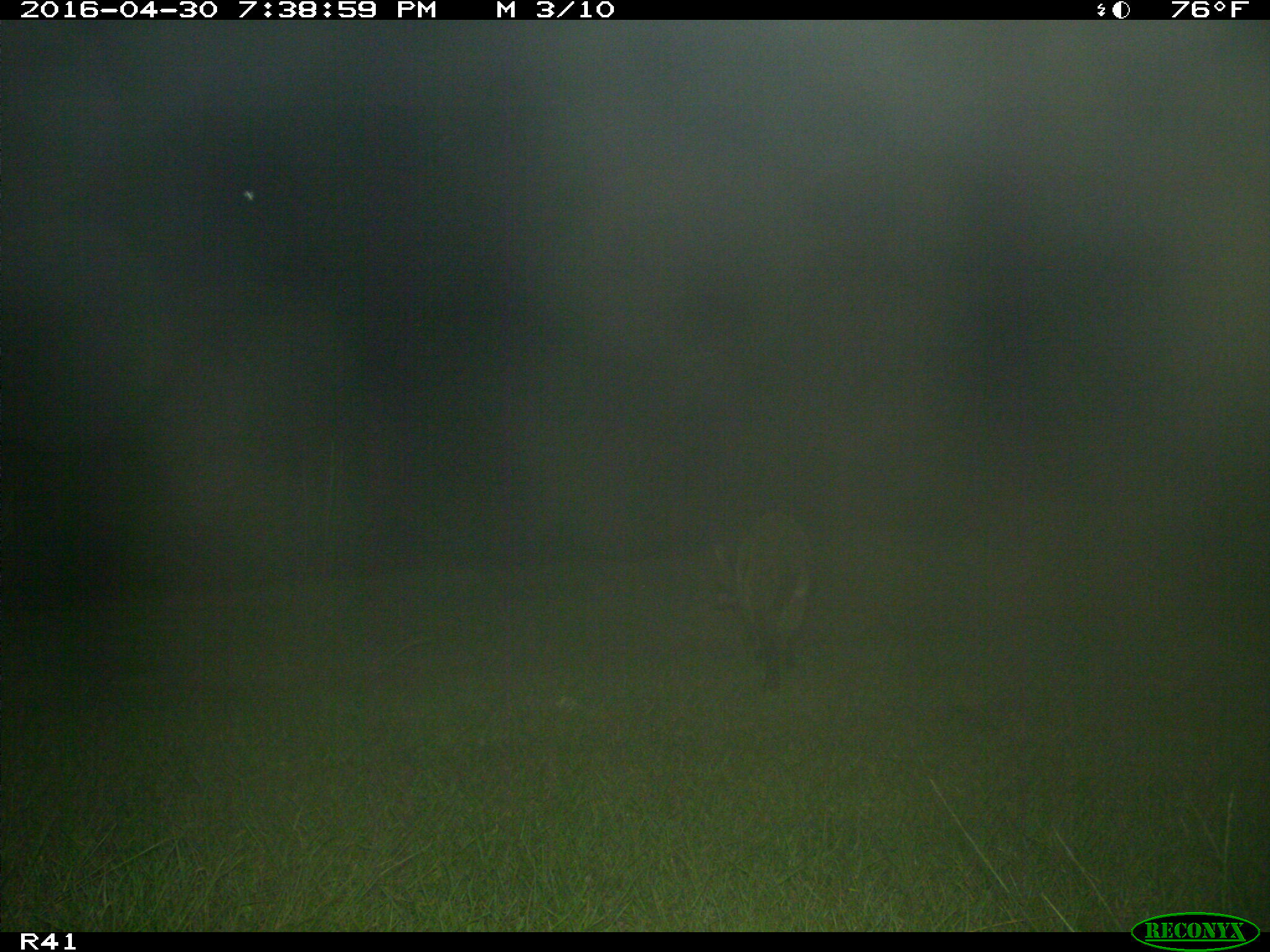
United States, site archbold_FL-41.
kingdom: Animalia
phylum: Chordata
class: Mammalia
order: Carnivora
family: Procyonidae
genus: Procyon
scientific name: Procyon lotor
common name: common raccoon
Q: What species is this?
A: Procyon lotor (common raccoon).